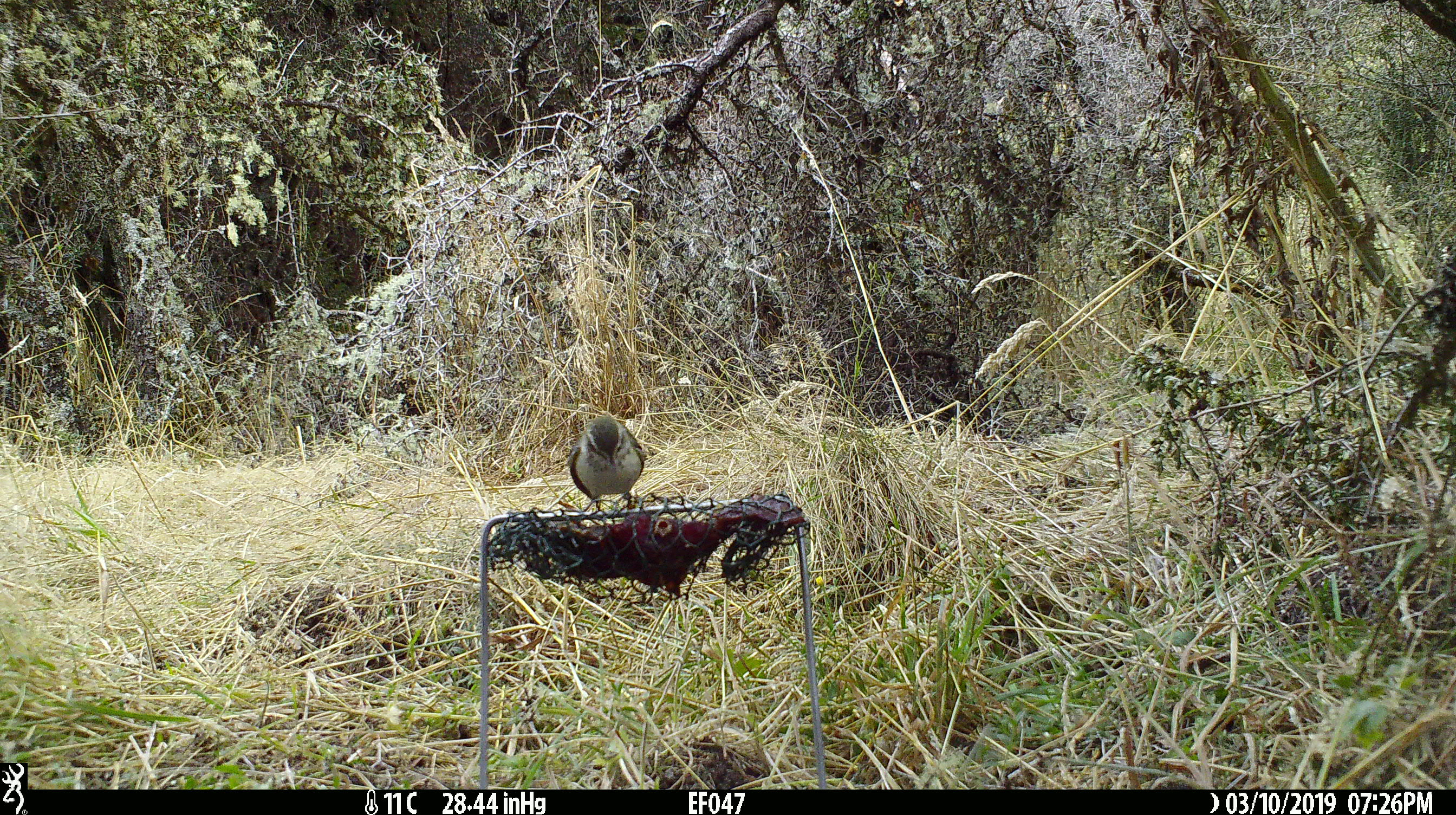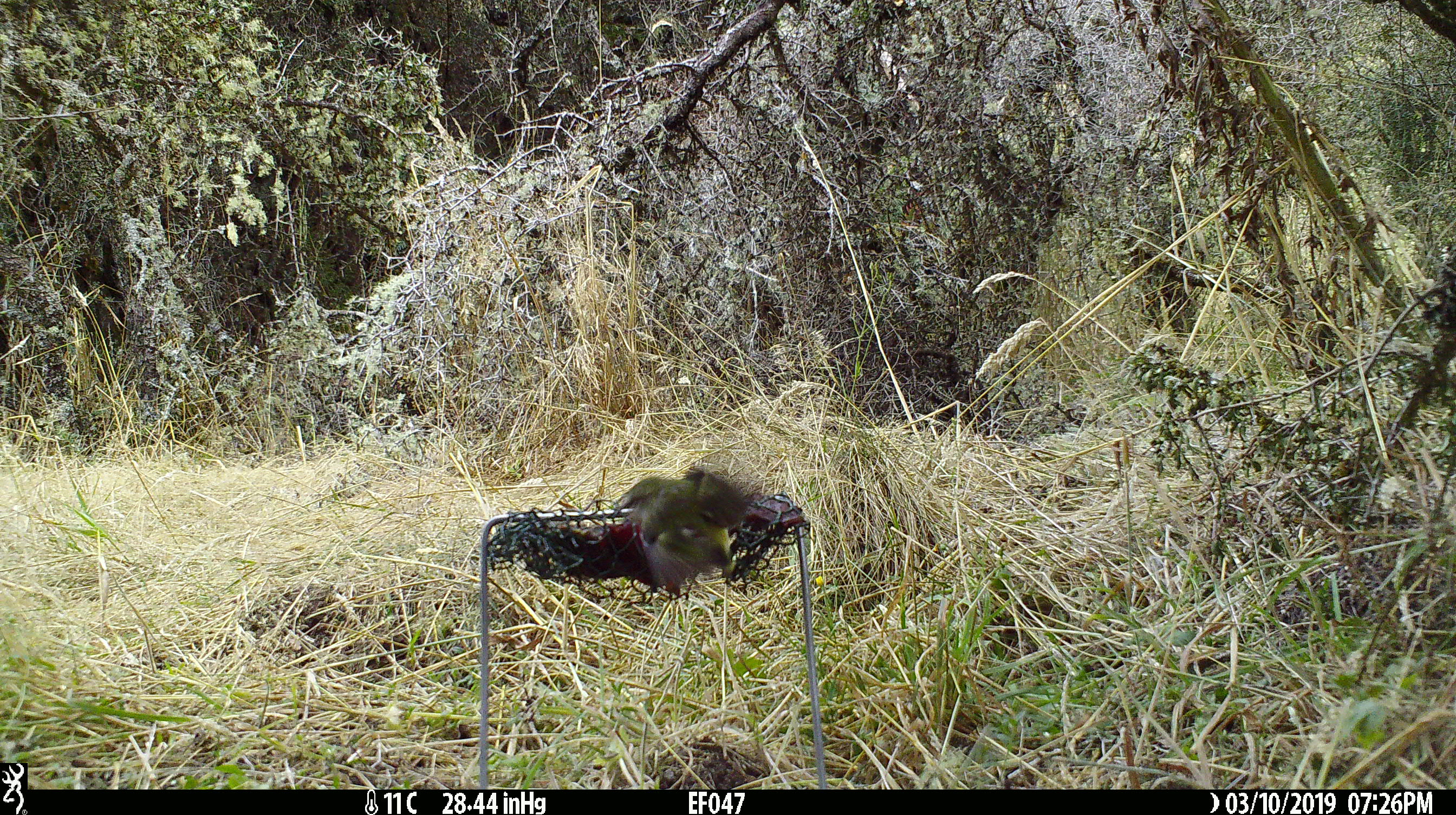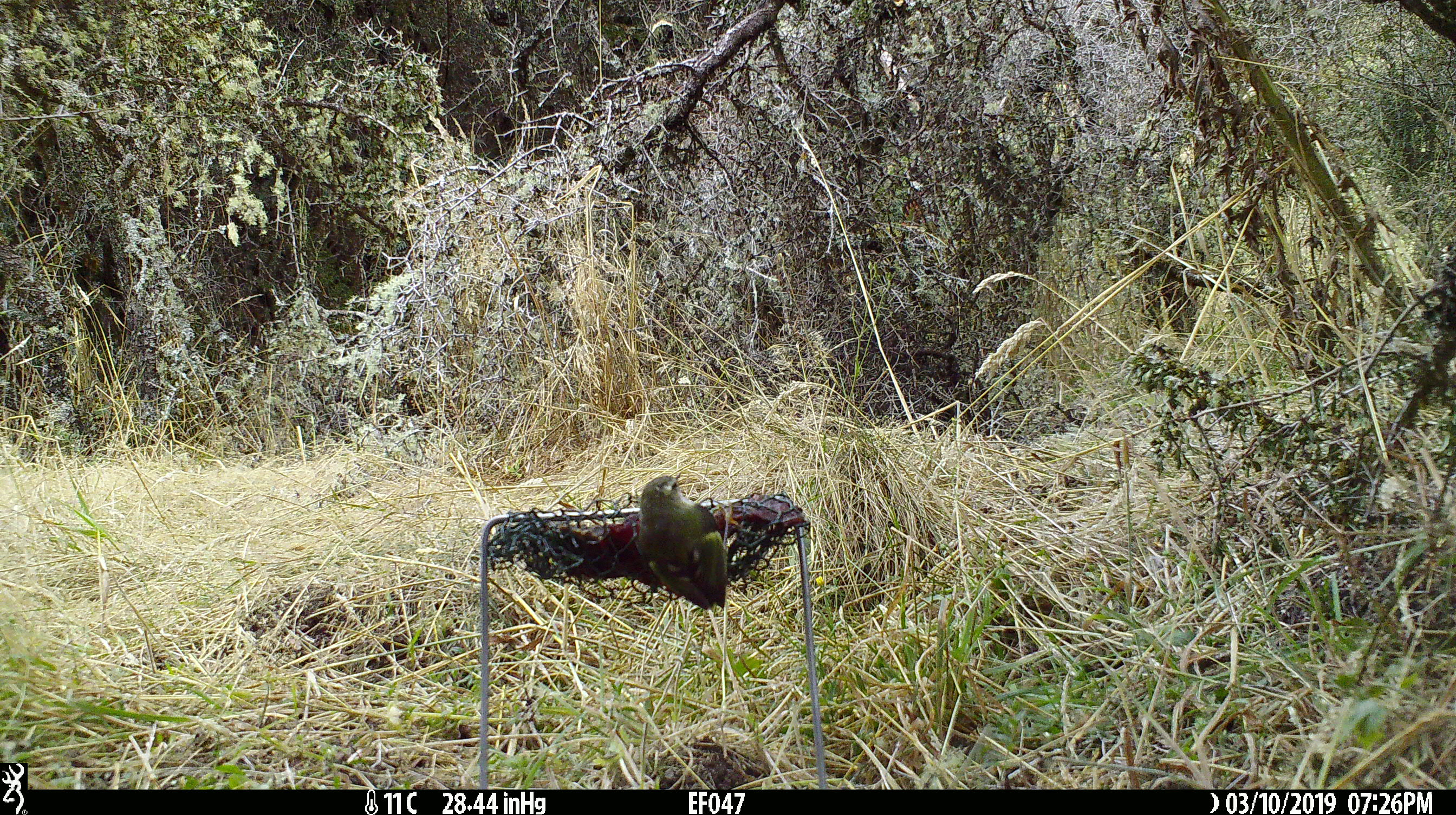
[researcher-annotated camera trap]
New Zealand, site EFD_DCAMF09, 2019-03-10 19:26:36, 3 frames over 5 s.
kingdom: Animalia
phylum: Chordata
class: Aves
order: Passeriformes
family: Acanthisittidae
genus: Acanthisitta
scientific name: Acanthisitta chloris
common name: rifleman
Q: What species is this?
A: Rifleman (Acanthisitta chloris).